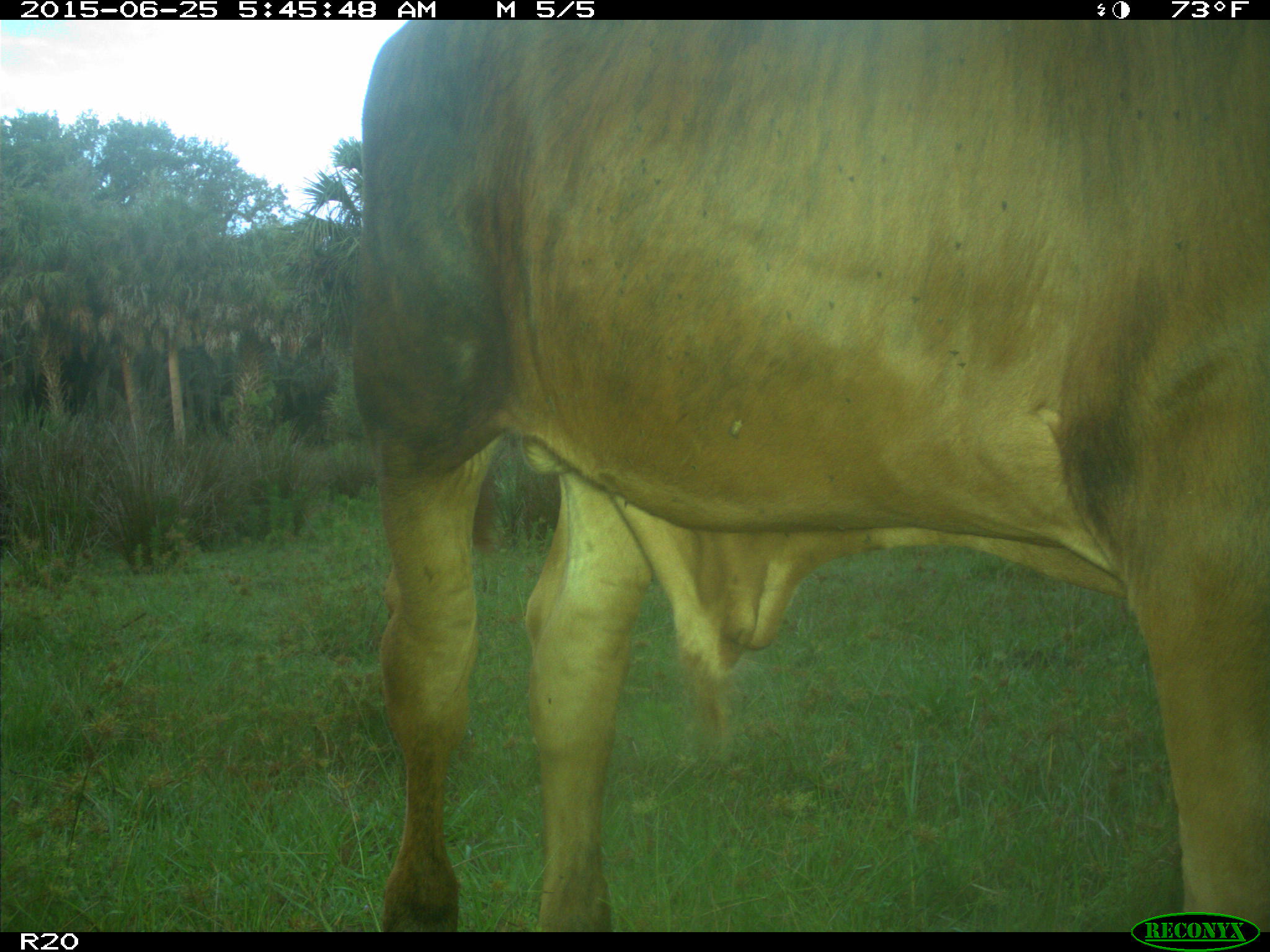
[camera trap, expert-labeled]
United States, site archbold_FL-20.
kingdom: Animalia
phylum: Chordata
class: Mammalia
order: Artiodactyla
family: Bovidae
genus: Bos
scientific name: Bos taurus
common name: domestic cow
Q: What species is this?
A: Bos taurus (domestic cow).